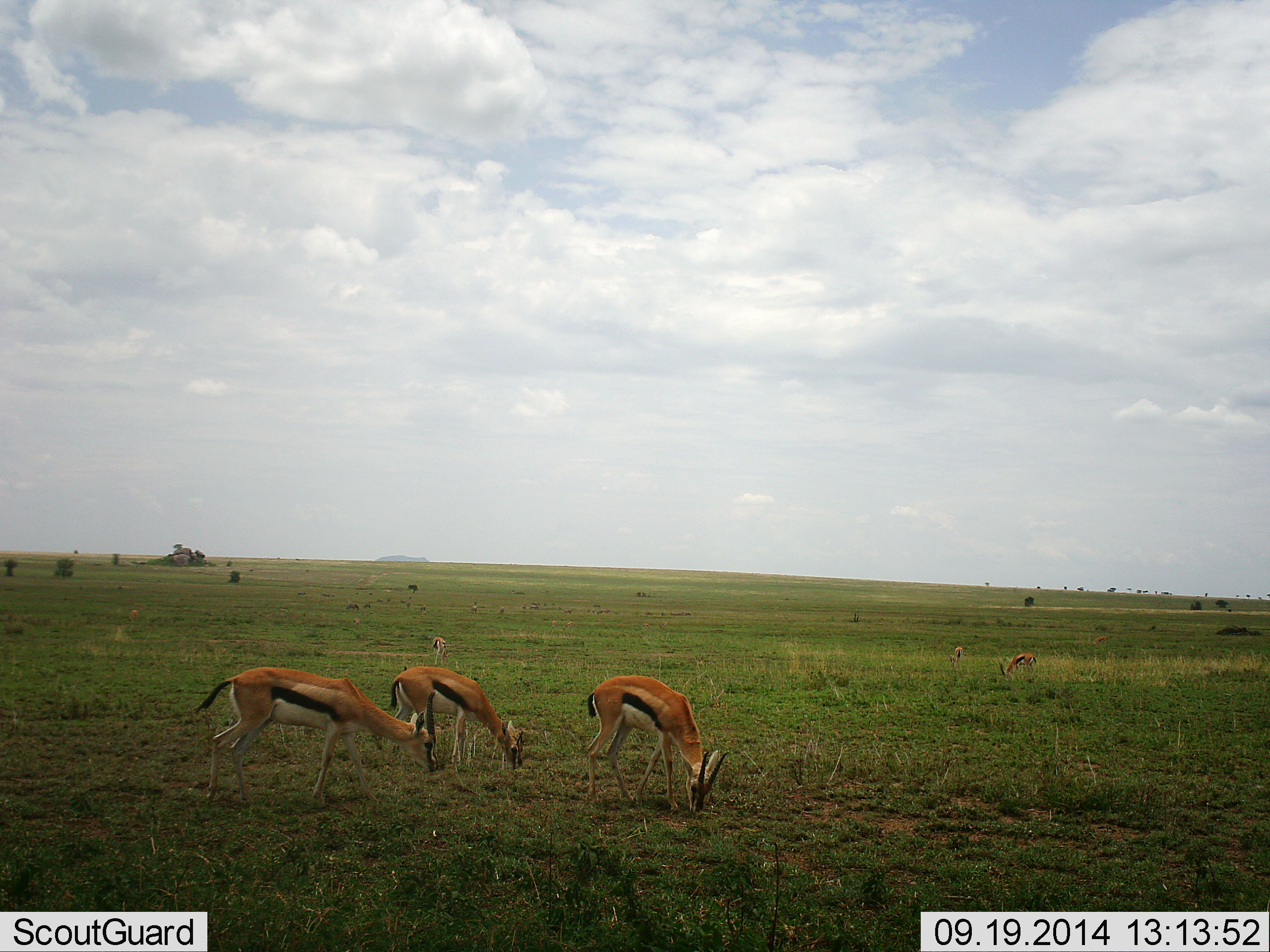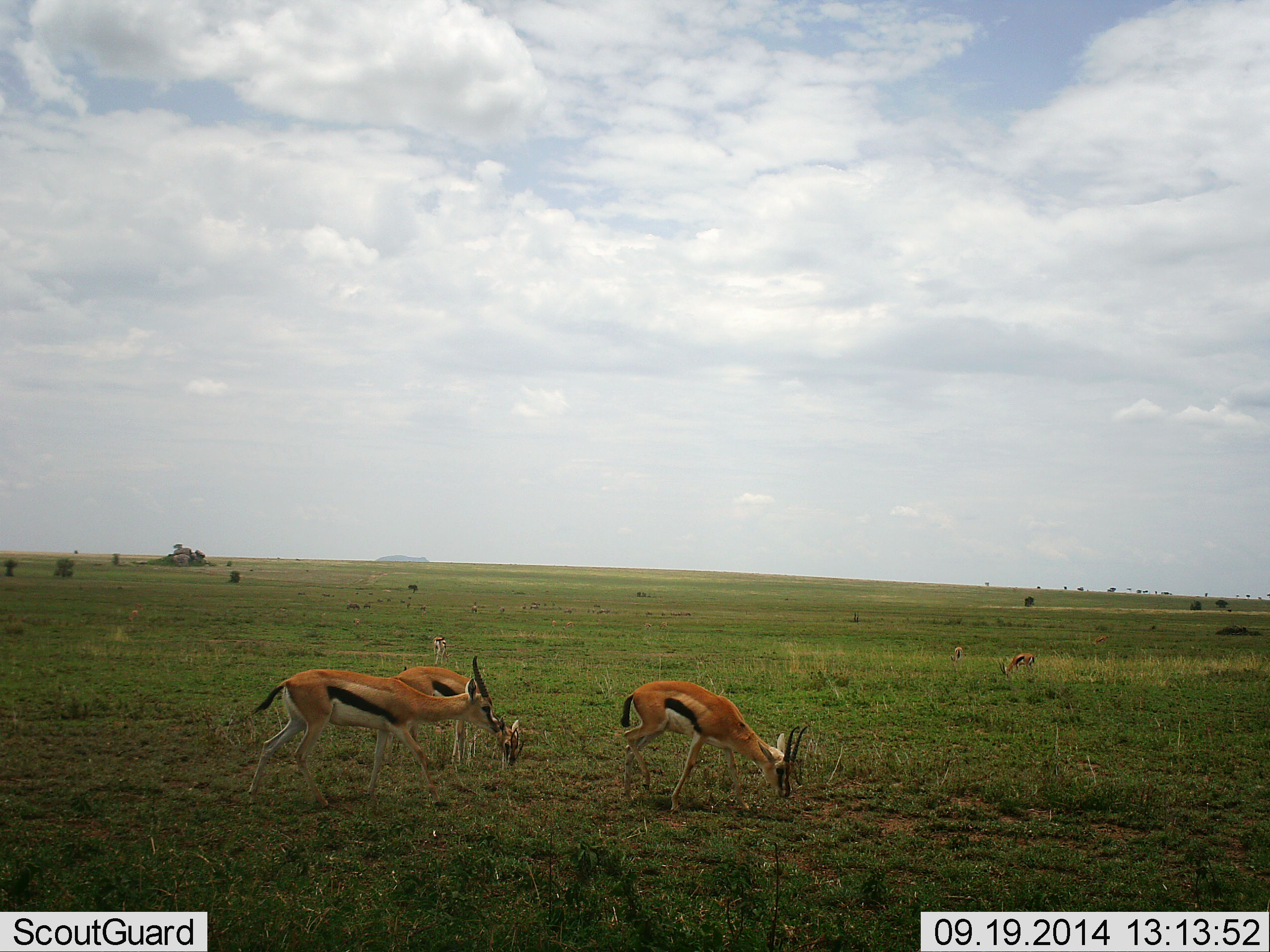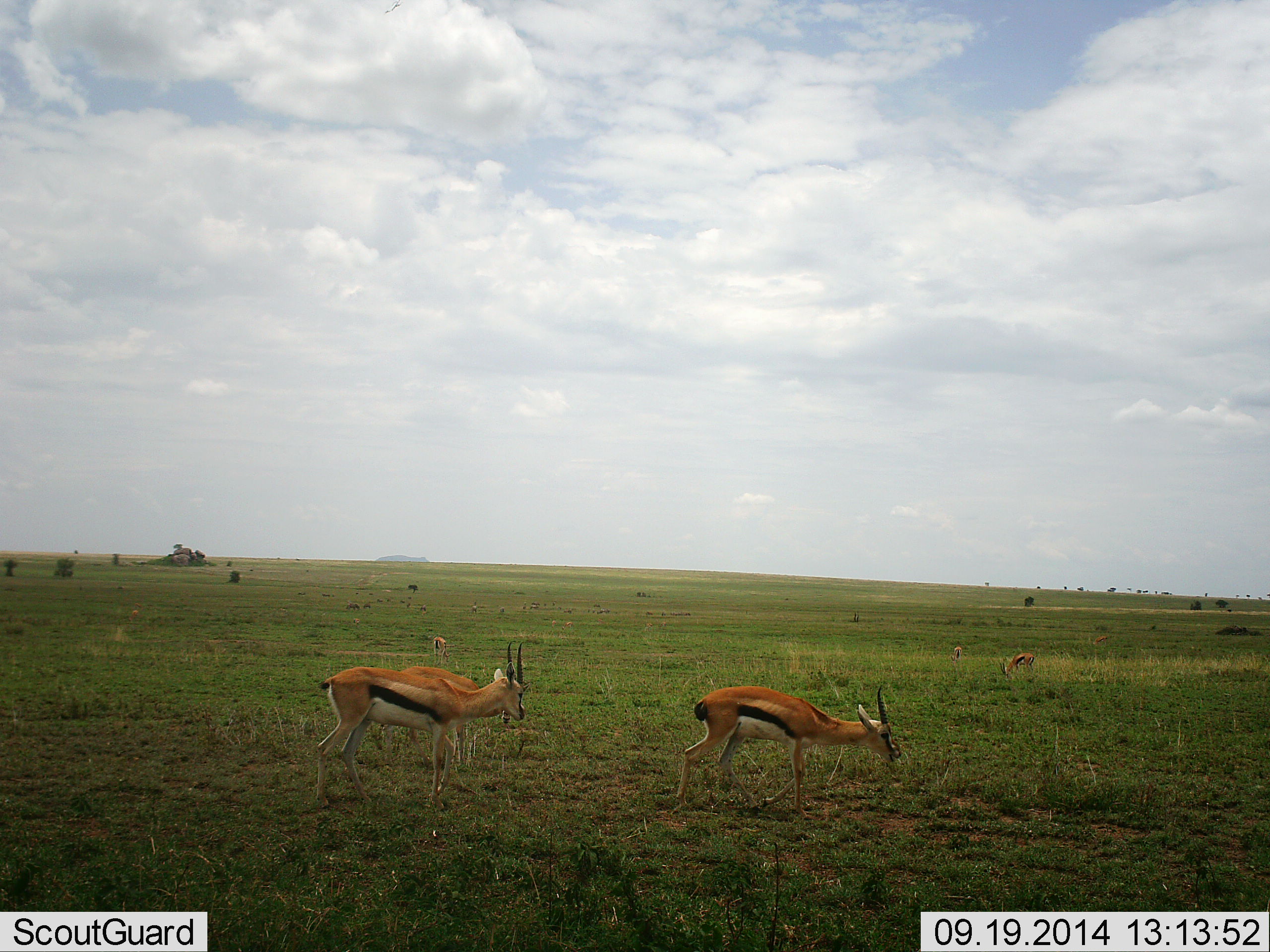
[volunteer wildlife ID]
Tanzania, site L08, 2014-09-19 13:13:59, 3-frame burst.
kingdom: Animalia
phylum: Chordata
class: Mammalia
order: Artiodactyla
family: Bovidae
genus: Eudorcas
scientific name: Eudorcas thomsonii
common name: thomson's gazelle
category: gazellethomsons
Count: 6.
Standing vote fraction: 10%.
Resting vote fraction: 0%.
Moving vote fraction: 50%.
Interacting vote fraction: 0%.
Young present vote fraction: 0%.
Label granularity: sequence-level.